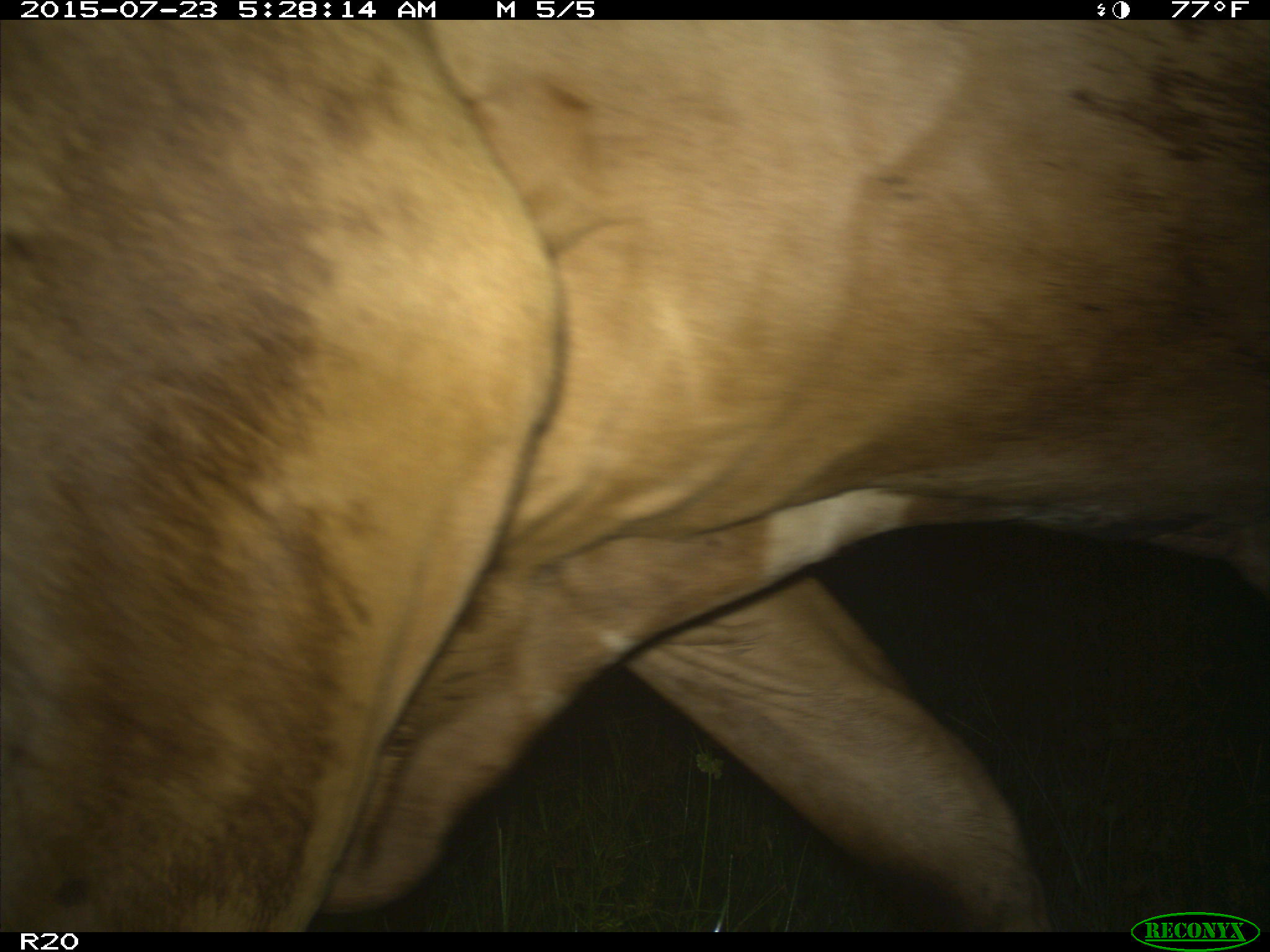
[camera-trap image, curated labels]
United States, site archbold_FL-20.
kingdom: Animalia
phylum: Chordata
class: Mammalia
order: Artiodactyla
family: Bovidae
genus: Bos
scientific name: Bos taurus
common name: domestic cow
Bos taurus (domestic cow).